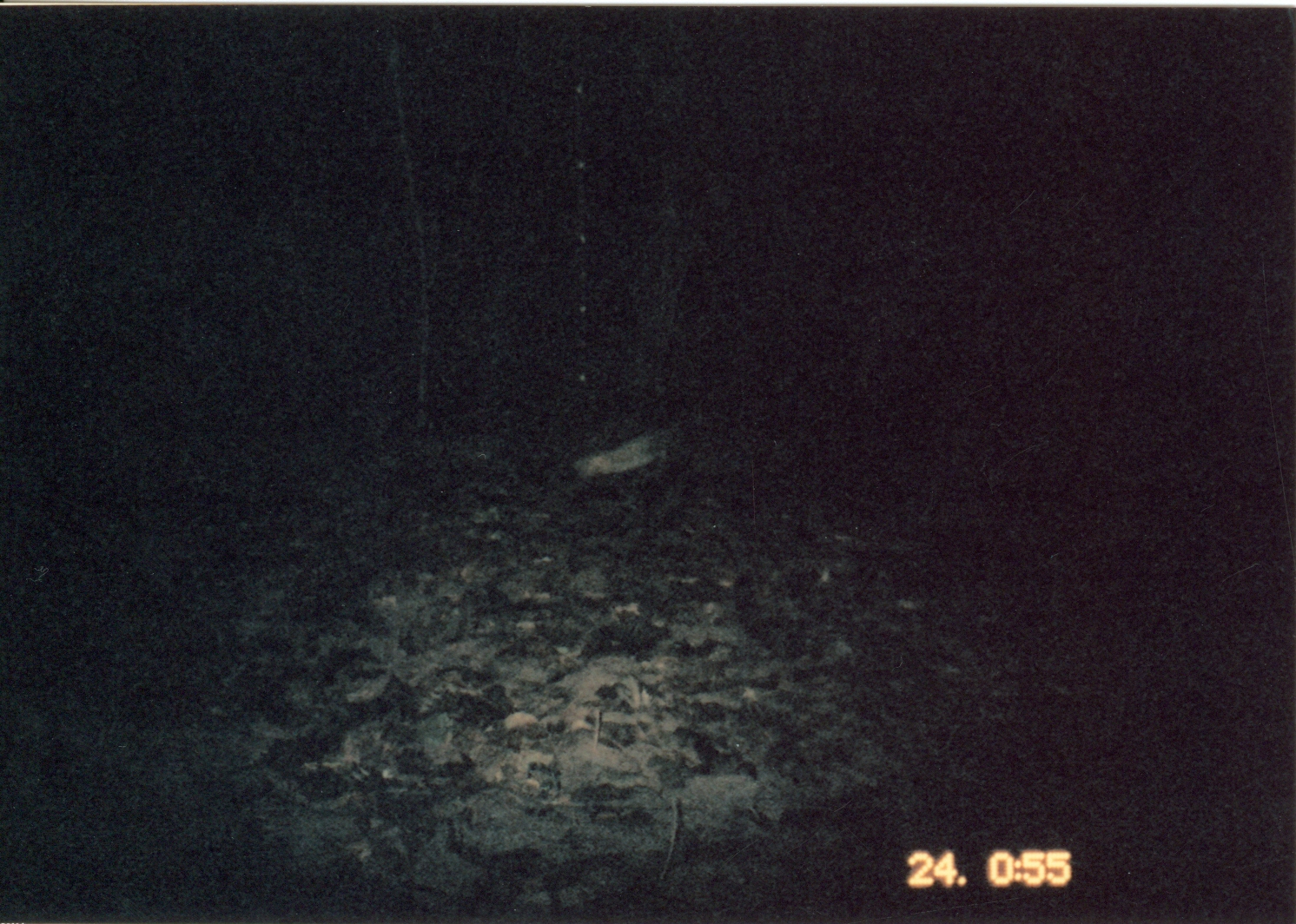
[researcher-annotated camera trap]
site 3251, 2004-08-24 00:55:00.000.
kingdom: Animalia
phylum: Chordata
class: Mammalia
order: Carnivora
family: Herpestidae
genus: Bdeogale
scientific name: Bdeogale jacksoni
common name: jackson's mongoose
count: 1